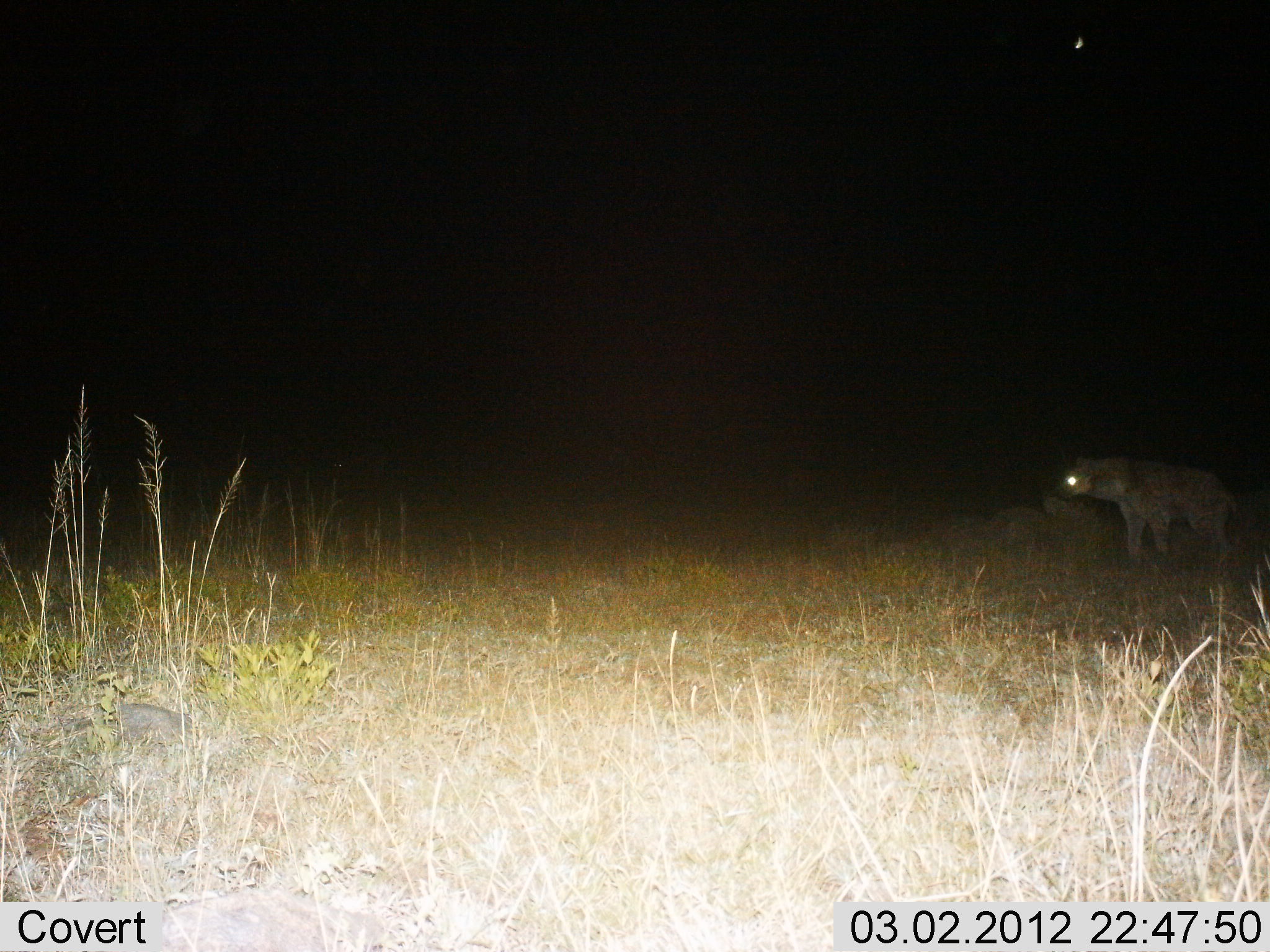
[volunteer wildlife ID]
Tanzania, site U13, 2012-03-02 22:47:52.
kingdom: Animalia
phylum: Chordata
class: Mammalia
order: Carnivora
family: Hyaenidae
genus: Crocuta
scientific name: Crocuta crocuta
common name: spotted hyena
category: hyenaspotted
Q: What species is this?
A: Hyenaspotted (spotted hyena) (Crocuta crocuta).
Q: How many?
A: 1.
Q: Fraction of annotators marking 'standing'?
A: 68%.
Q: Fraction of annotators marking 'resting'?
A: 8%.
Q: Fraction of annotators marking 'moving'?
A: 32%.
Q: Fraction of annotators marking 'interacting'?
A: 0%.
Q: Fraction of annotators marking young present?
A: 0%.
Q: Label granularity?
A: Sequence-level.